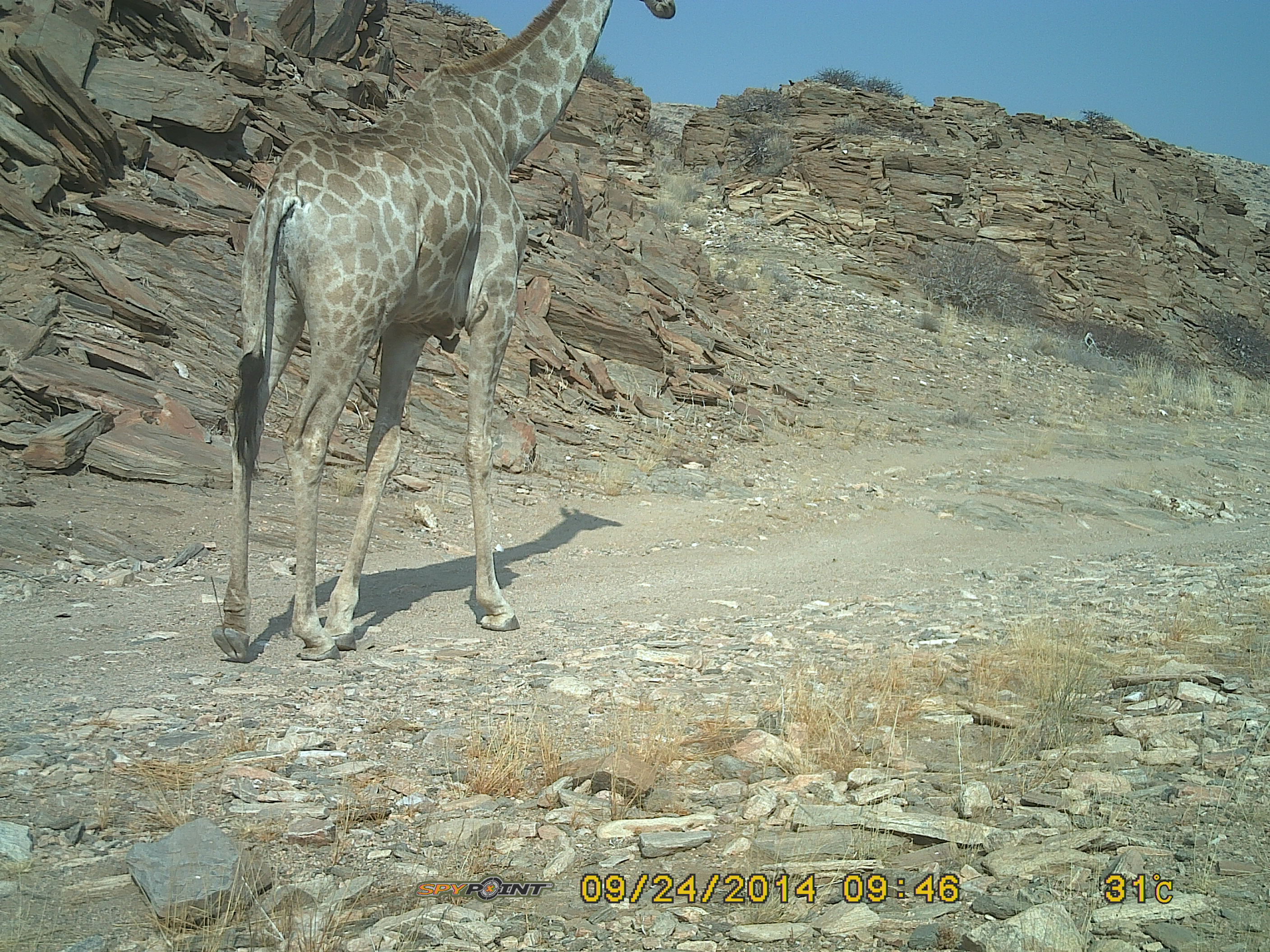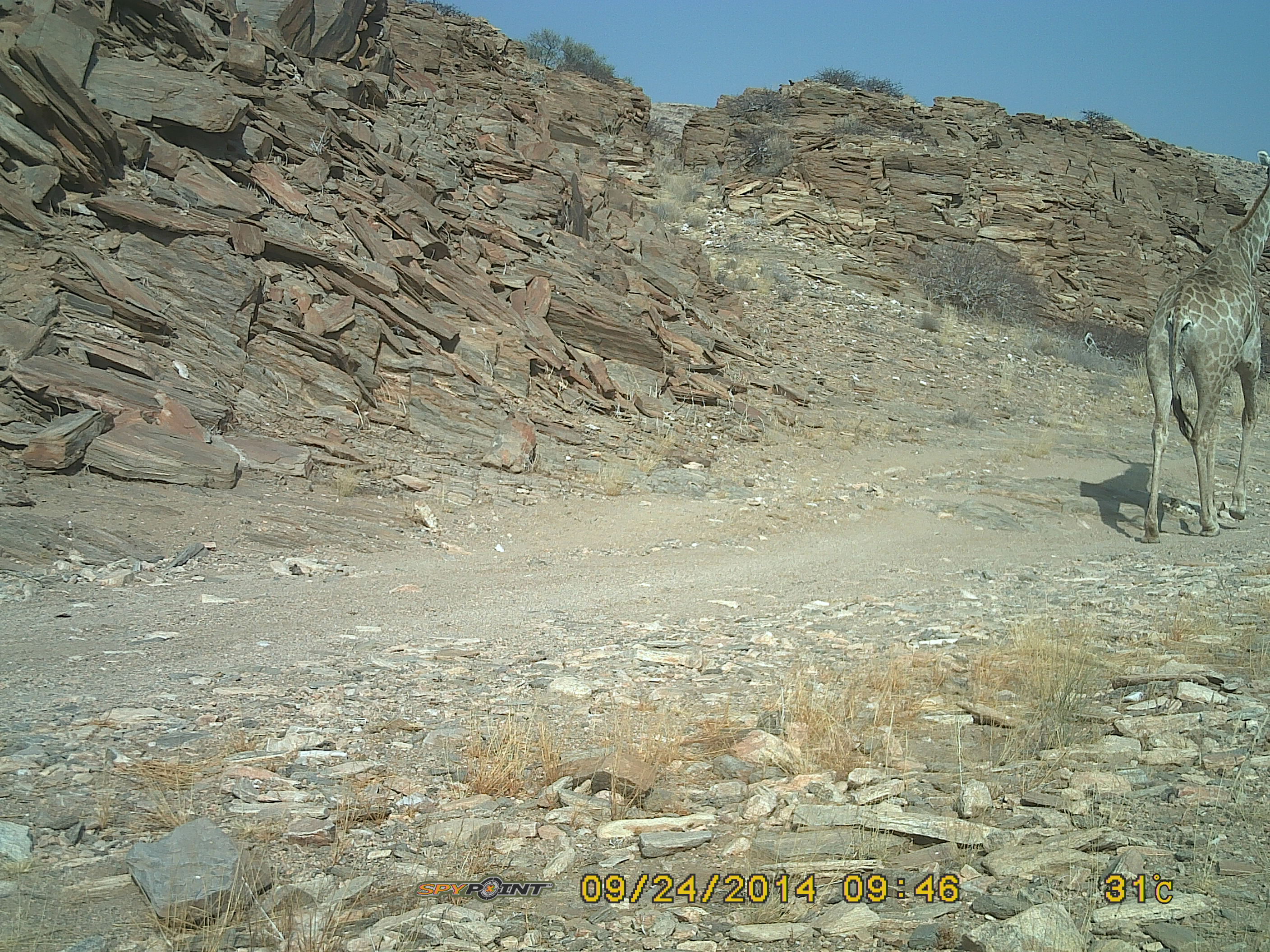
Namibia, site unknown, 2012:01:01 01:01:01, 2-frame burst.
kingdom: Animalia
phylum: Chordata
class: Mammalia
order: Artiodactyla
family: Giraffidae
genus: Giraffa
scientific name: Giraffa camelopardalis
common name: giraffe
Giraffa camelopardalis (giraffe).